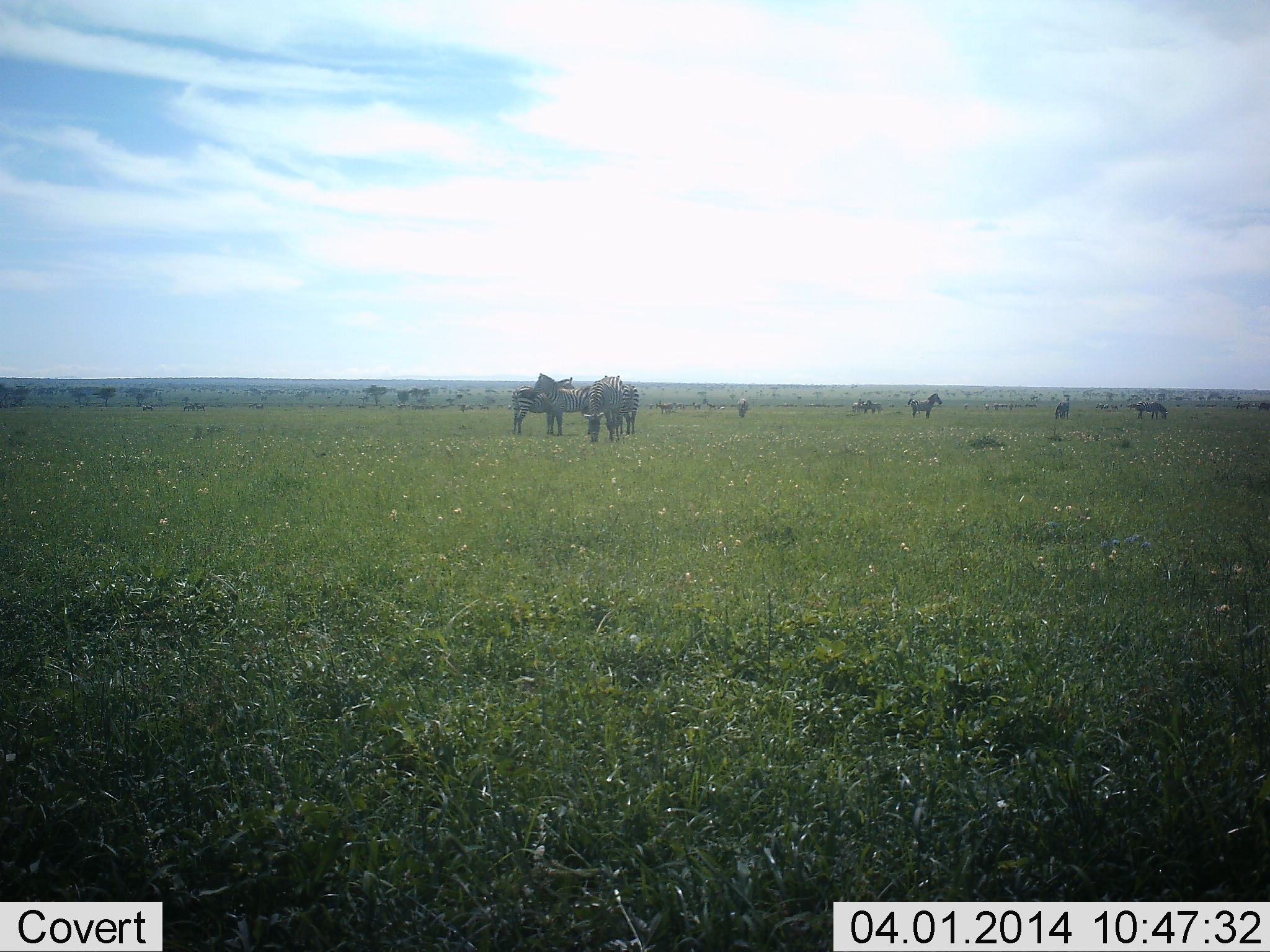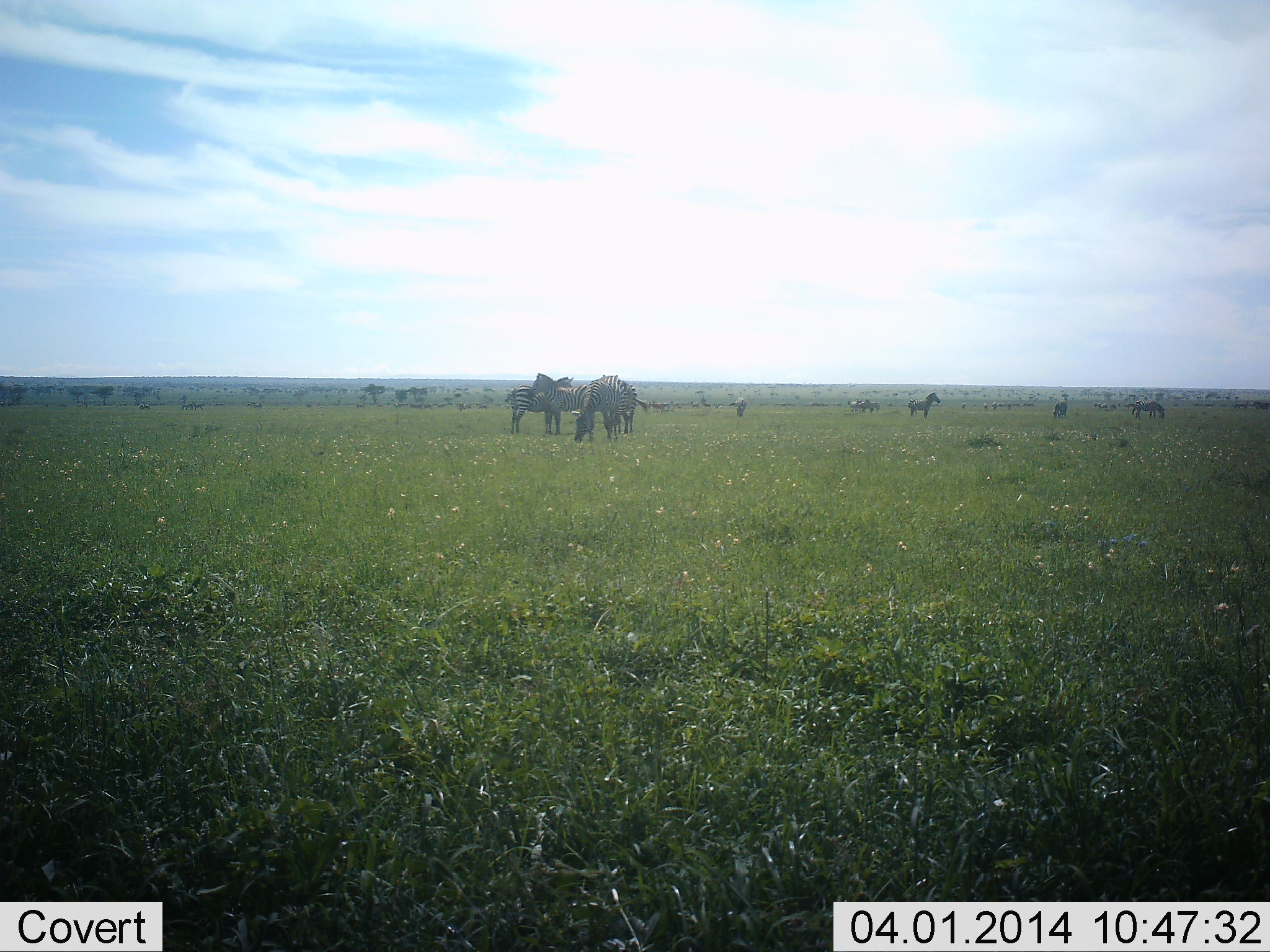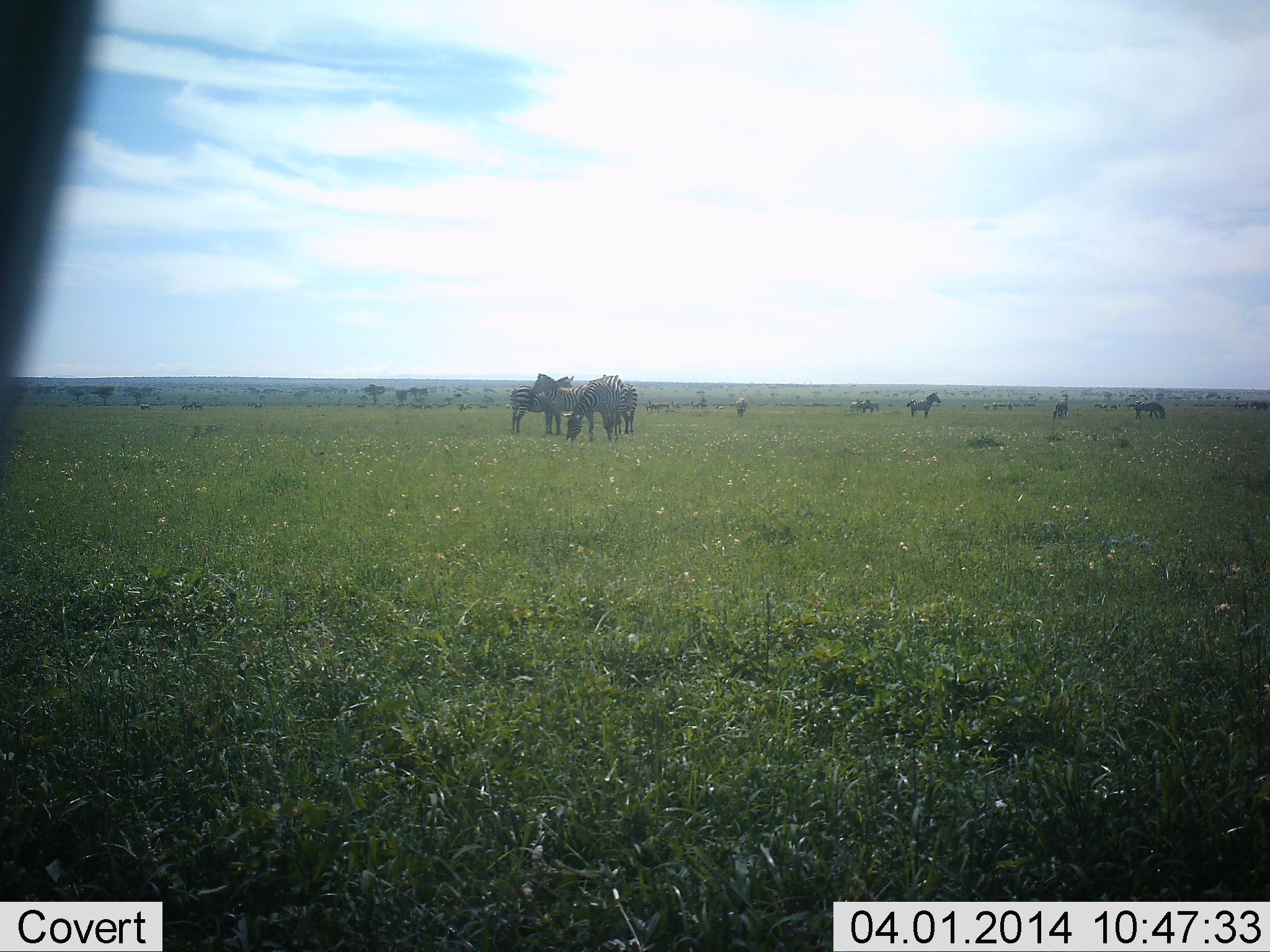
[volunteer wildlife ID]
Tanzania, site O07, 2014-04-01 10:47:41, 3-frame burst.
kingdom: Animalia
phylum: Chordata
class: Mammalia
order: Perissodactyla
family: Equidae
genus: Equus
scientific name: Equus quagga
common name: plains zebra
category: zebra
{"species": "zebra (plains zebra) (Equus quagga)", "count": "11-50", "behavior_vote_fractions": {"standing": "80%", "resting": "10%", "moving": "30%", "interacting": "20%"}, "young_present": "0%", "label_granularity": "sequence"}